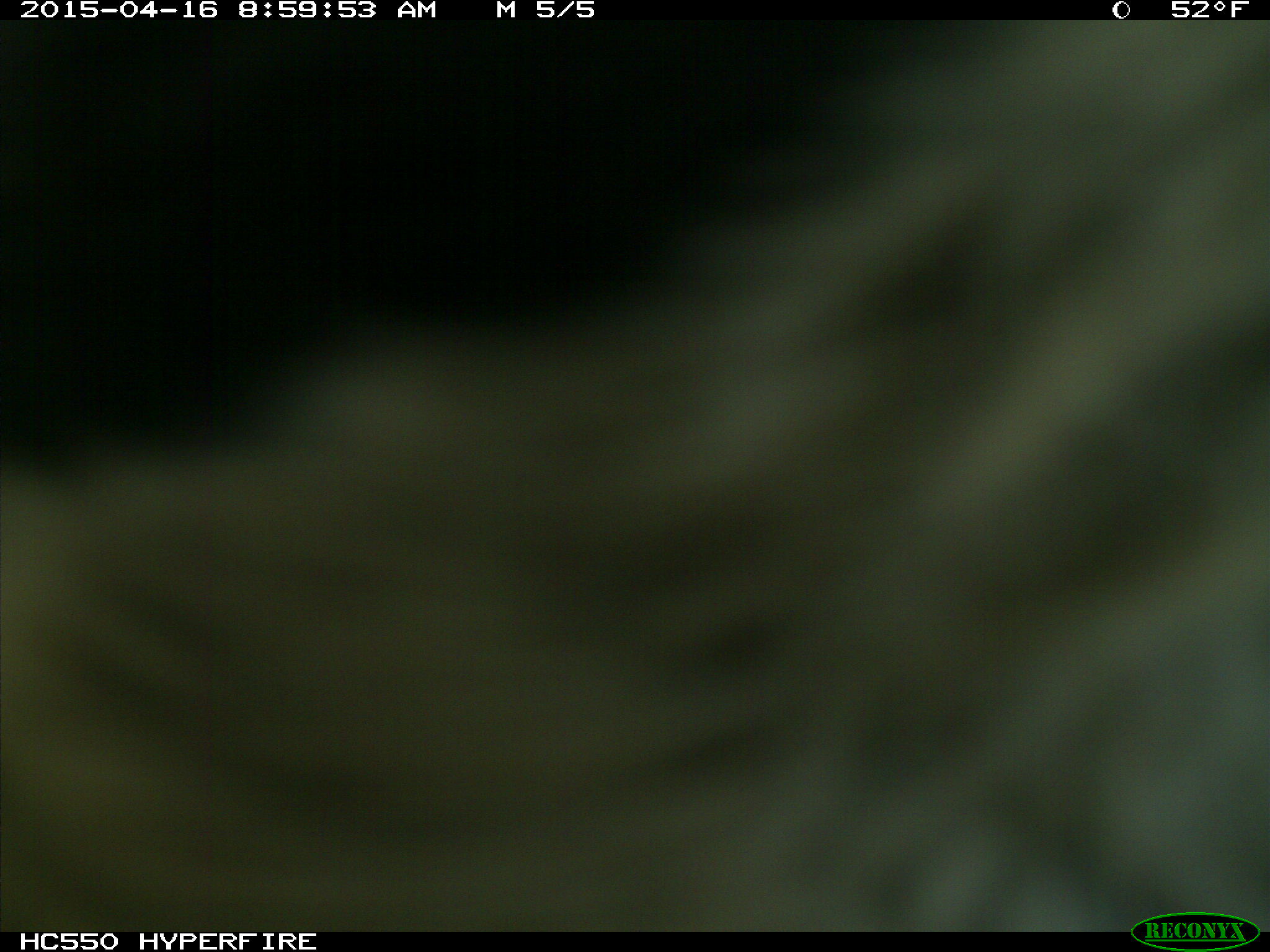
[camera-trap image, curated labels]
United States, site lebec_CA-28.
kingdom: Animalia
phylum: Chordata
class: Mammalia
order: Artiodactyla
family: Bovidae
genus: Bos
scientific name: Bos taurus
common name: domestic cow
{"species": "Bos taurus (domestic cow)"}